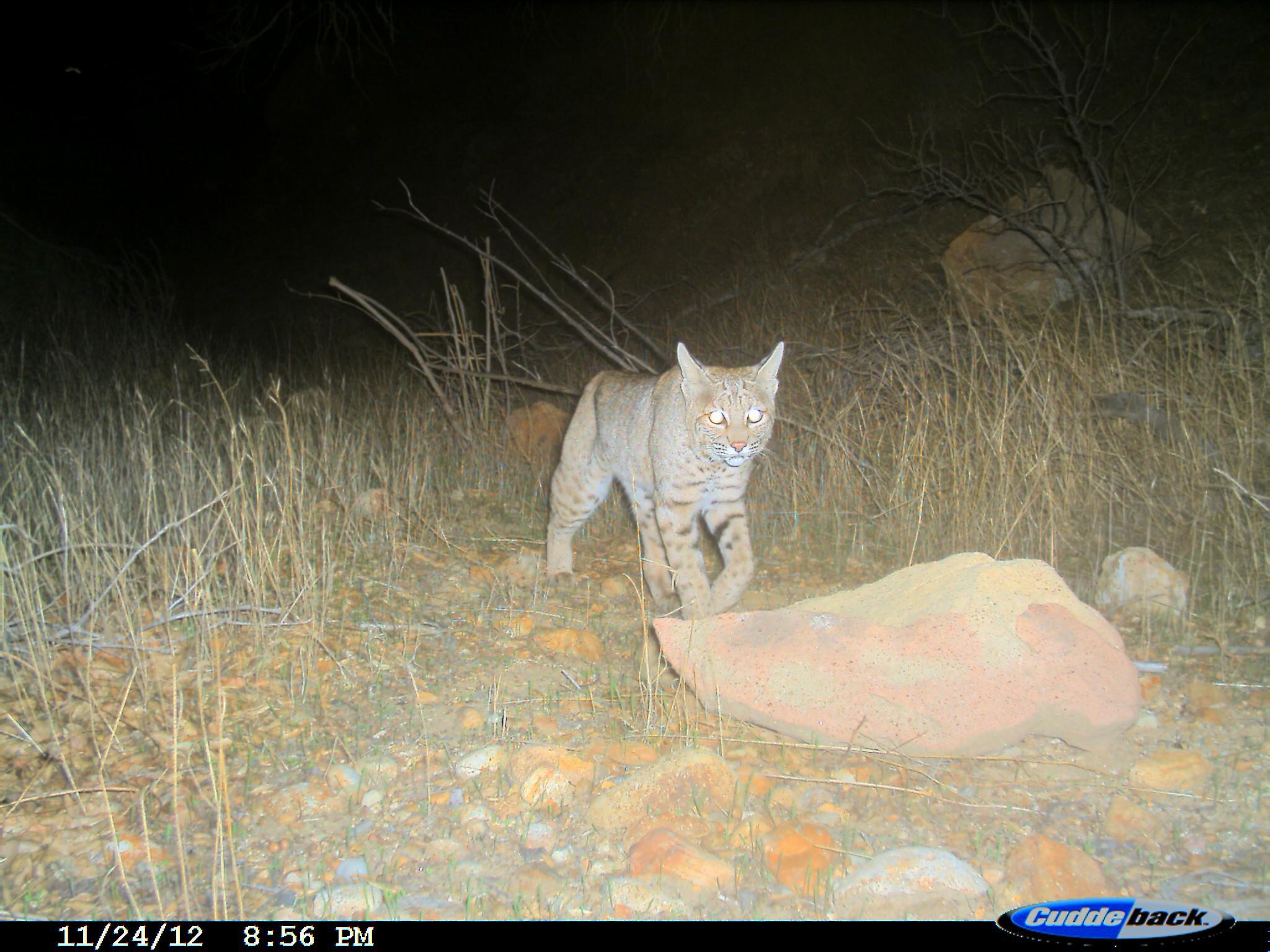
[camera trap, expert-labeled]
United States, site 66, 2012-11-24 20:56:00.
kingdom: Animalia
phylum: Chordata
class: Mammalia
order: Carnivora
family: Felidae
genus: Lynx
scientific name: Lynx rufus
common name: bobcat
Bobcat (Lynx rufus).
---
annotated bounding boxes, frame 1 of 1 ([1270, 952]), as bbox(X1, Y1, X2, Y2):
bobcat: bbox(543, 342, 787, 618)